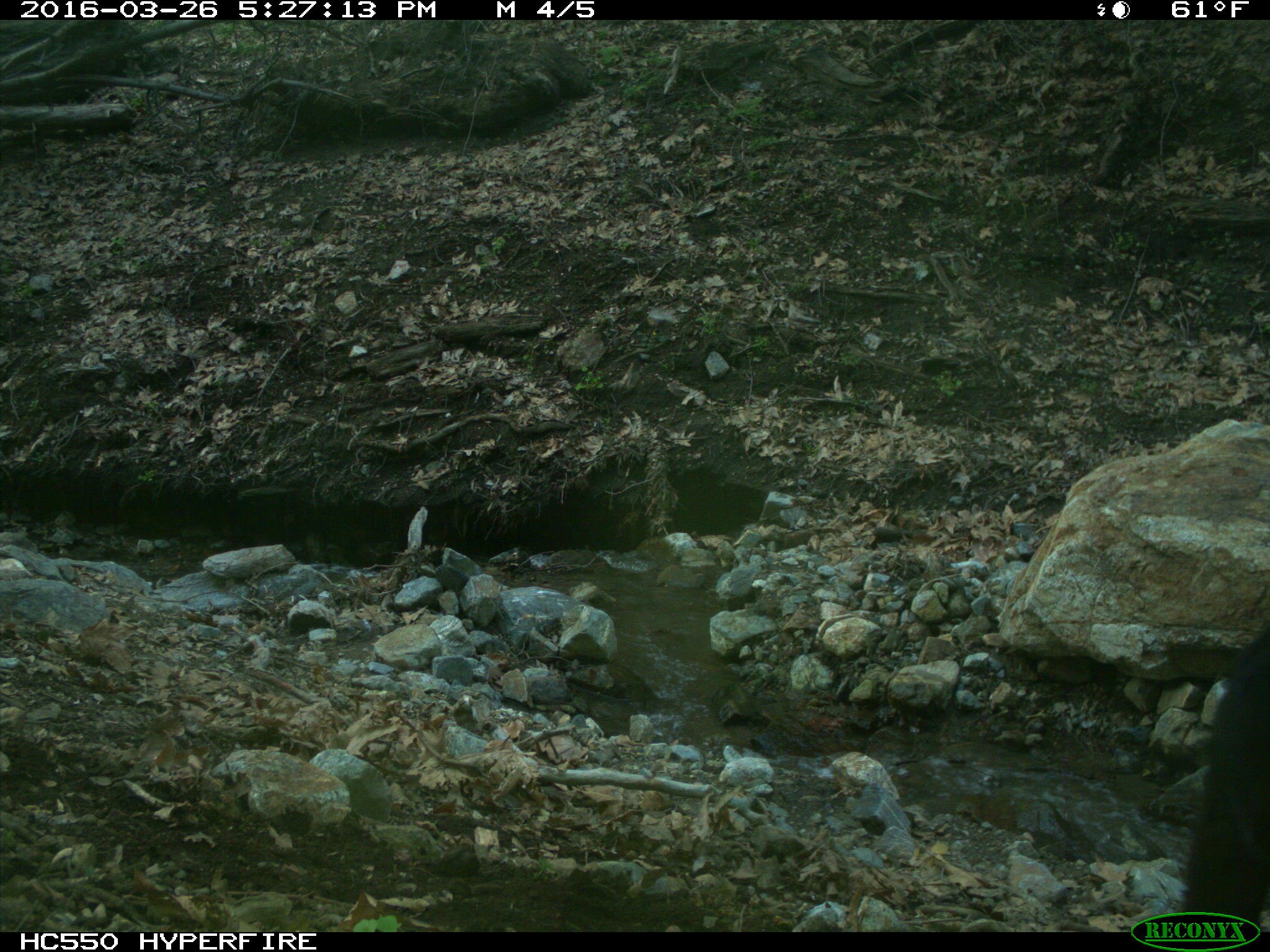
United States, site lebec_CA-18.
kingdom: Animalia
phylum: Chordata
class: Mammalia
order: Artiodactyla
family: Bovidae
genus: Bos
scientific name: Bos taurus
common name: domestic cow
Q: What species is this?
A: Bos taurus (domestic cow).